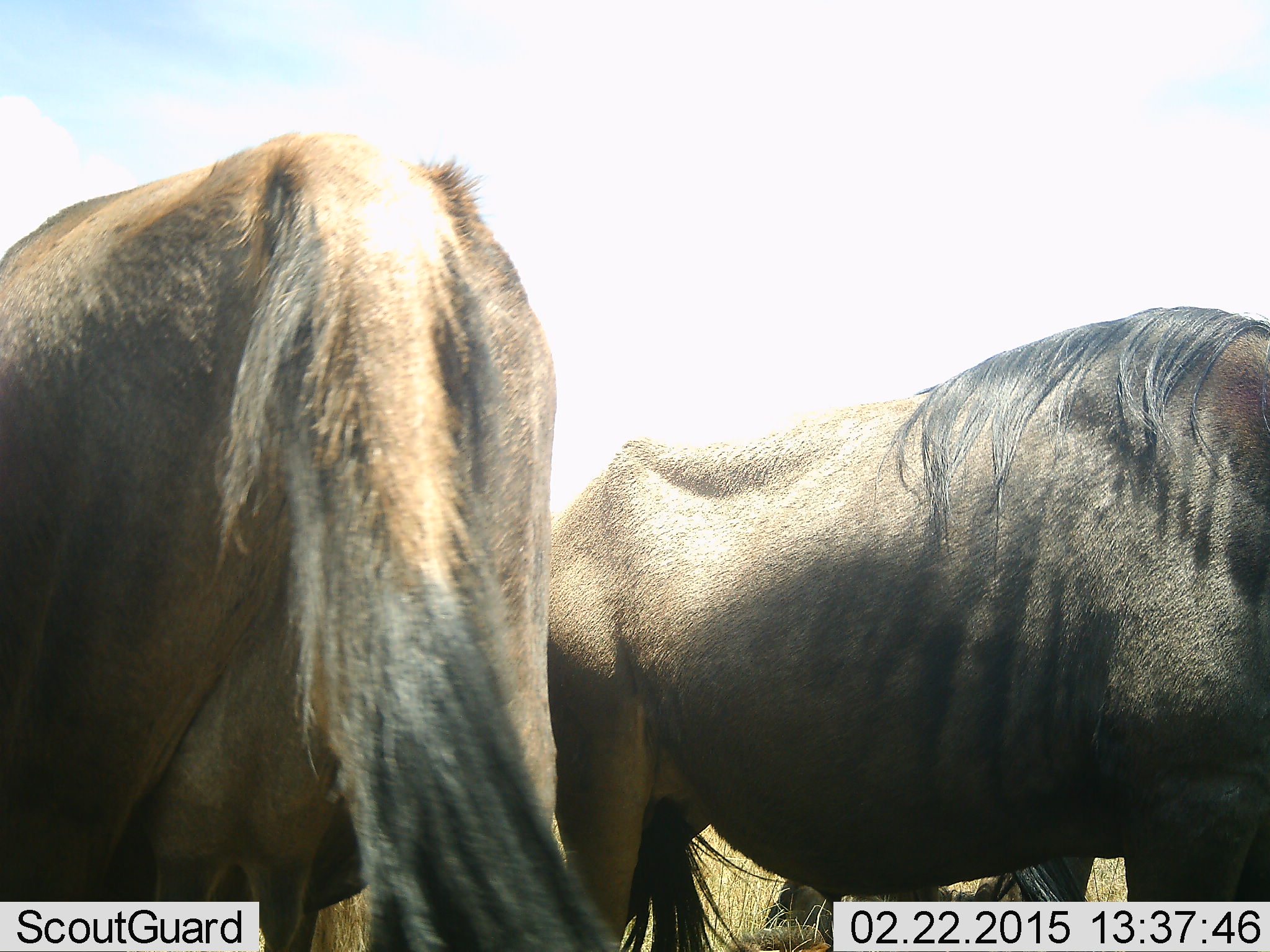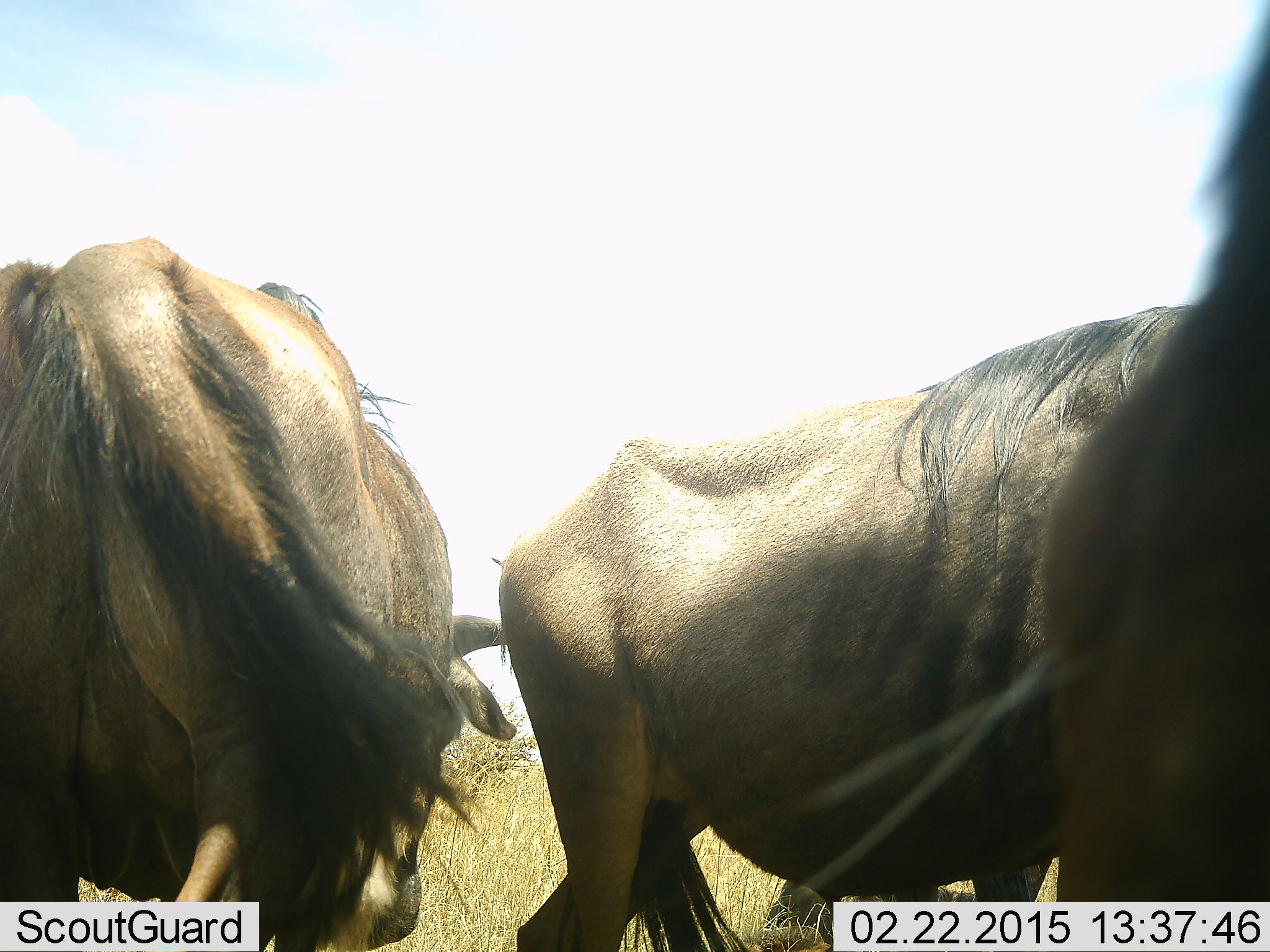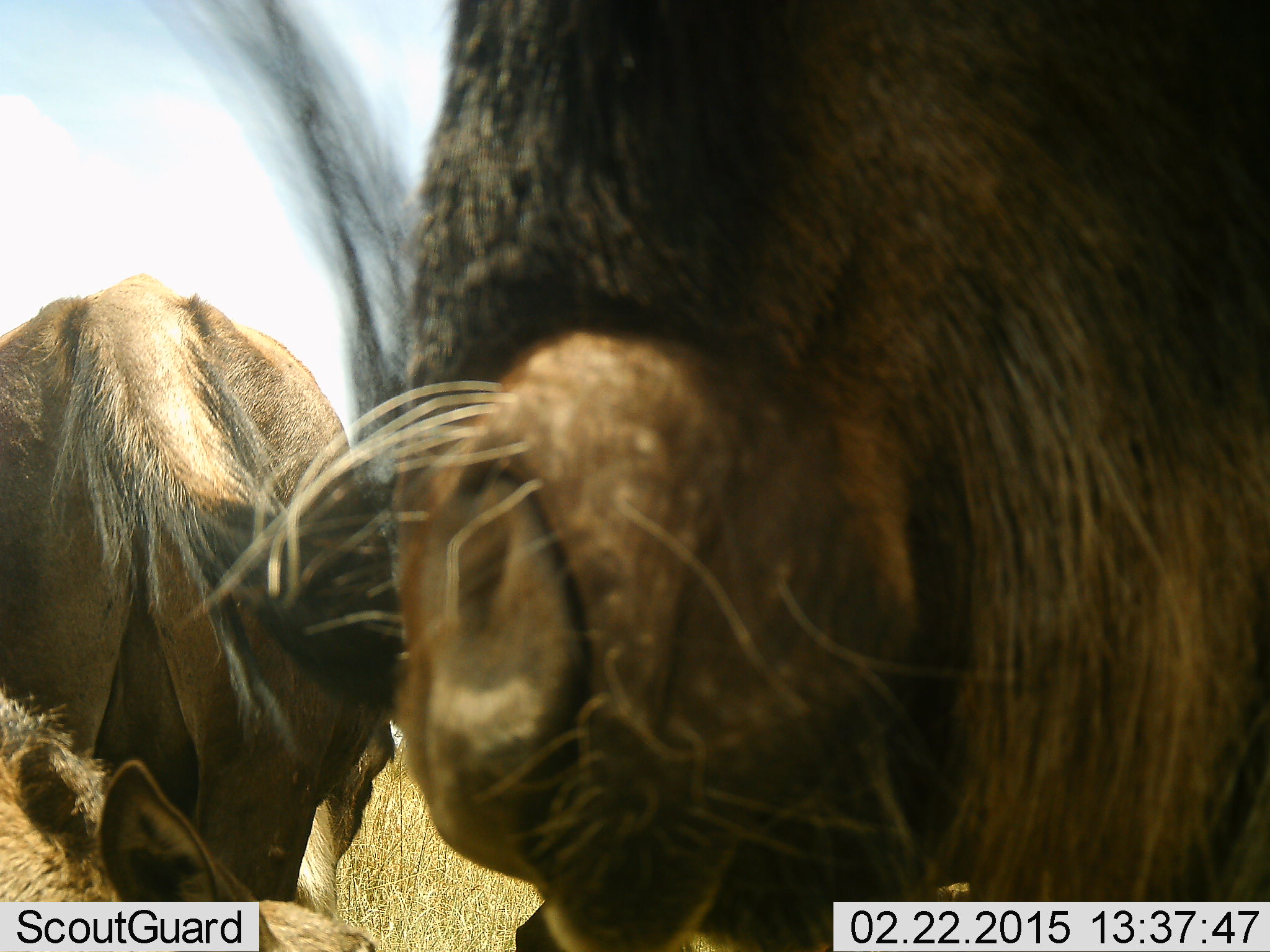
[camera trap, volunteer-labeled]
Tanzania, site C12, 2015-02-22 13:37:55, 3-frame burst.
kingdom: Animalia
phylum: Chordata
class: Mammalia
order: Artiodactyla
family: Bovidae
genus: Connochaetes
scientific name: Connochaetes taurinus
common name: blue wildebeest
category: wildebeest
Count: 3.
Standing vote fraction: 70%.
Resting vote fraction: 10%.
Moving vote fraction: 40%.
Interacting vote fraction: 10%.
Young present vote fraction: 20%.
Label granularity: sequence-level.